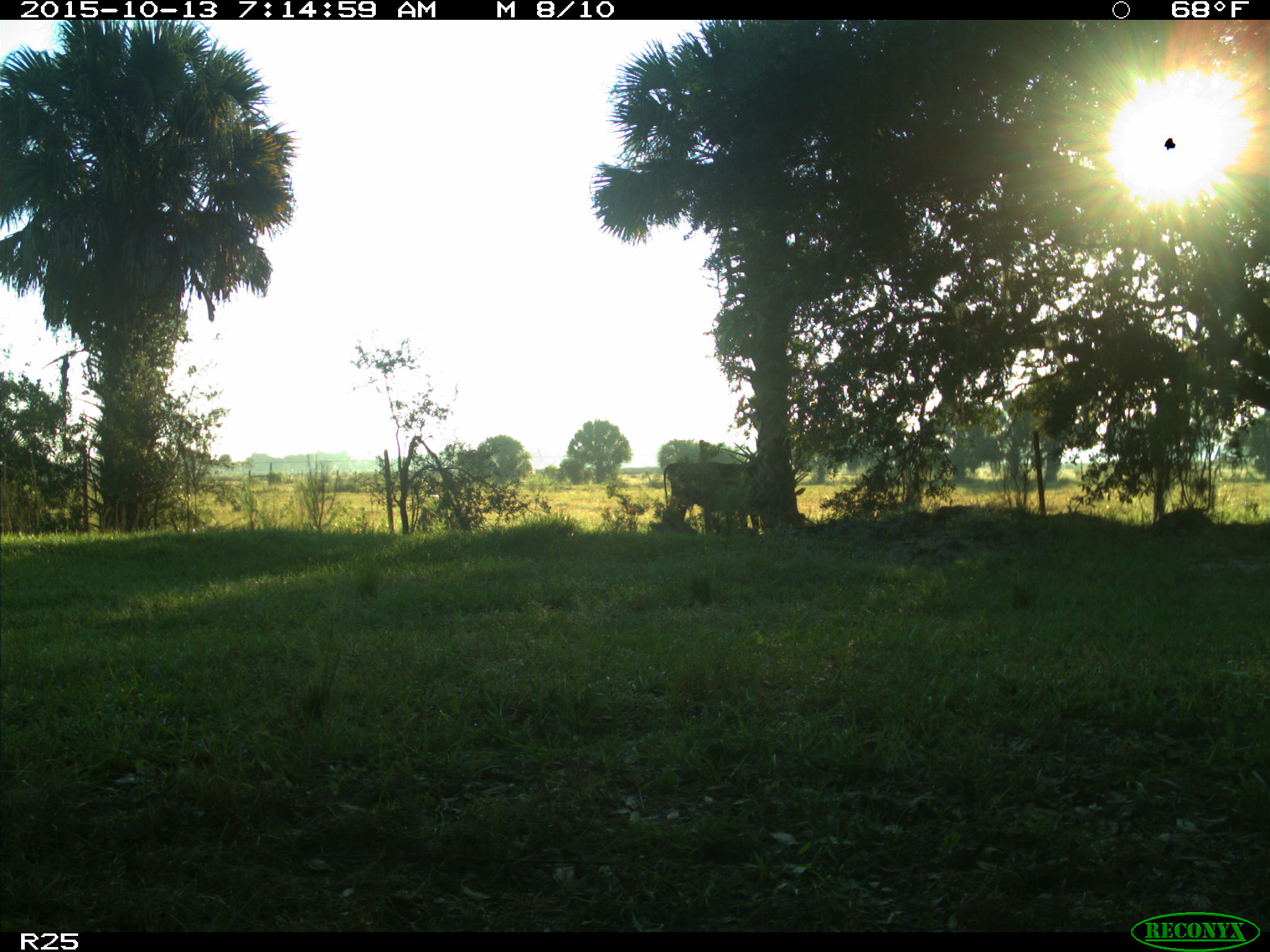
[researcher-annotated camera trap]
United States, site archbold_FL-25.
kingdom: Animalia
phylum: Chordata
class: Mammalia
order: Artiodactyla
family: Bovidae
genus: Bos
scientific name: Bos taurus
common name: domestic cow